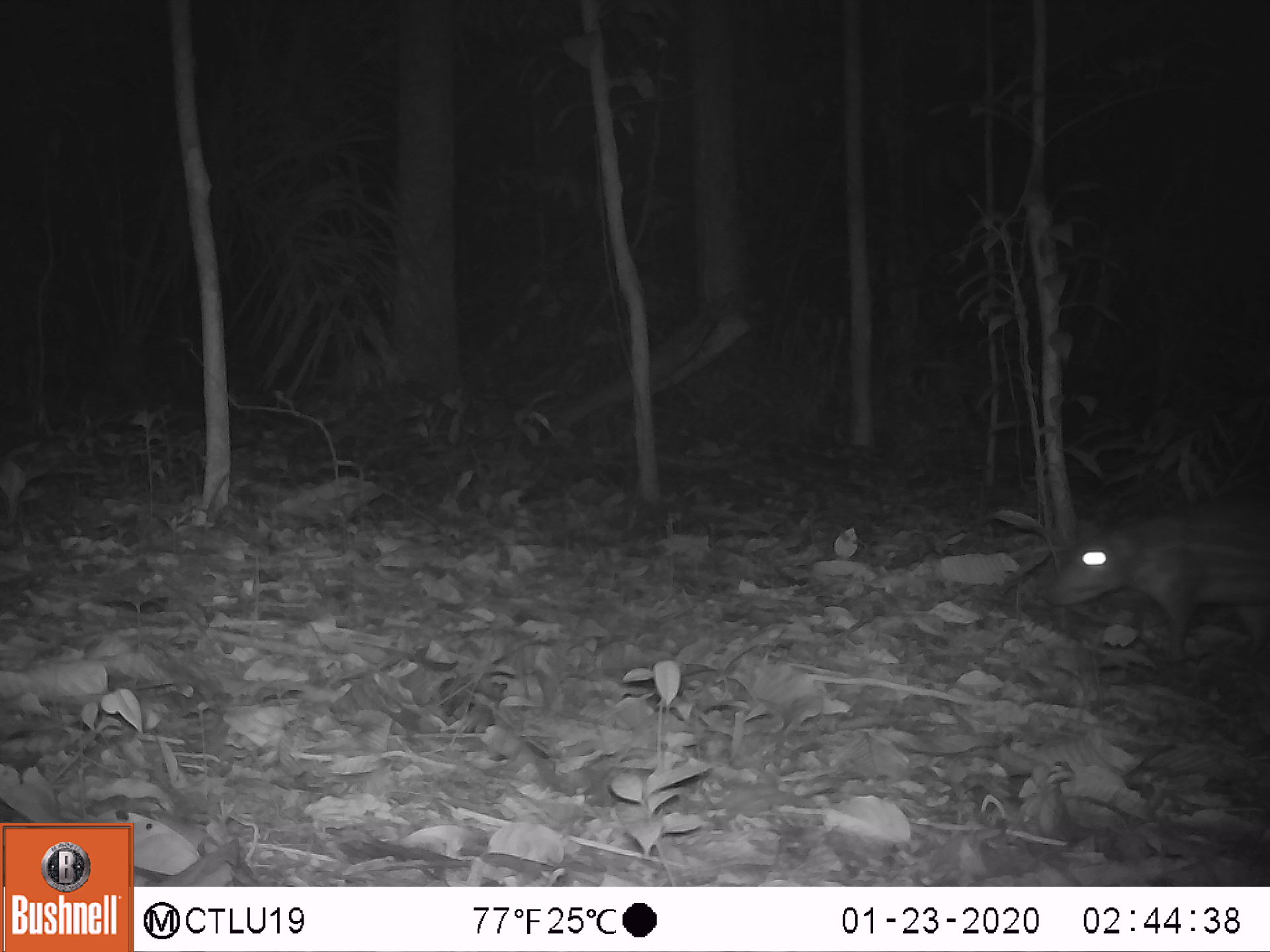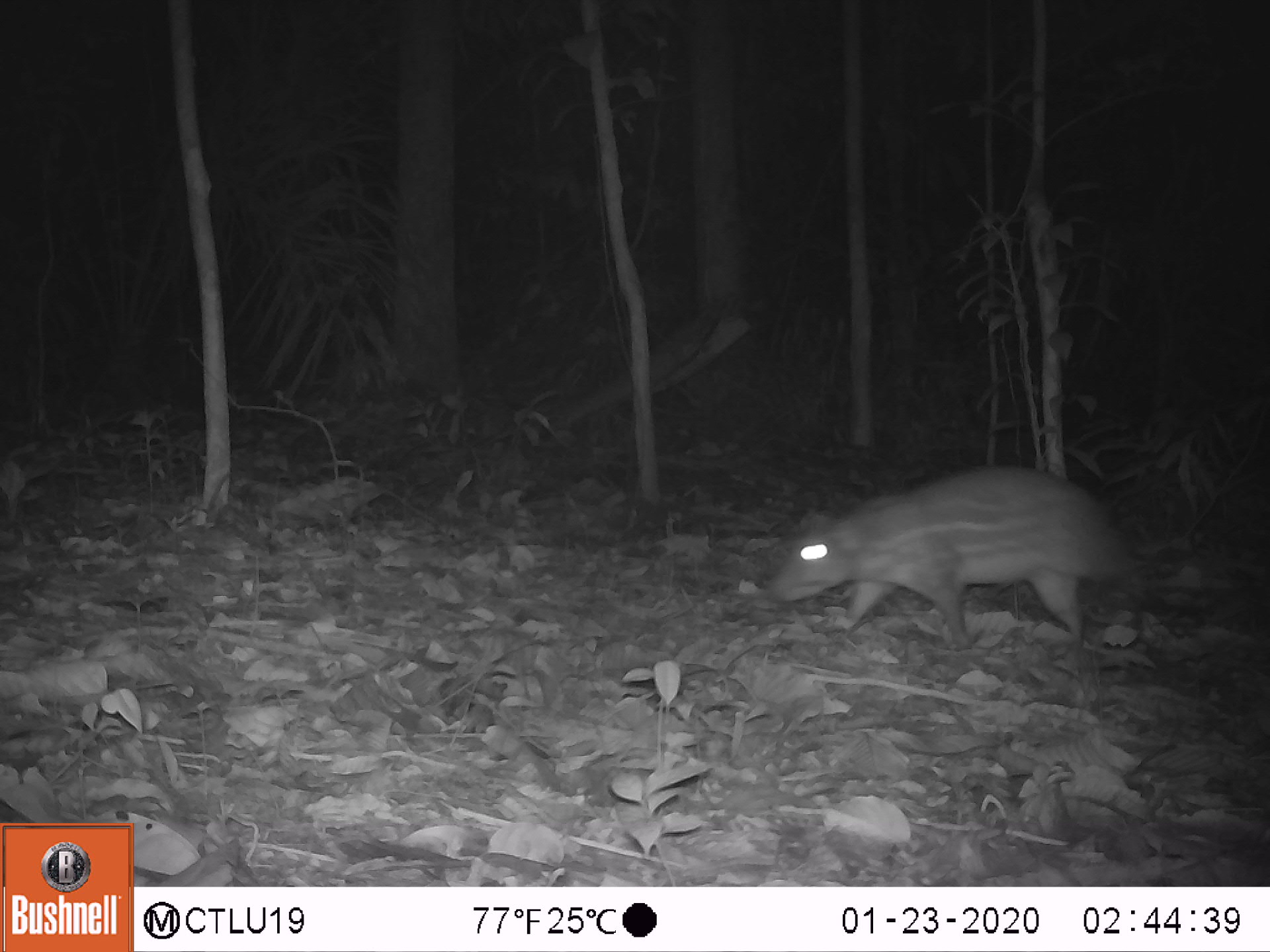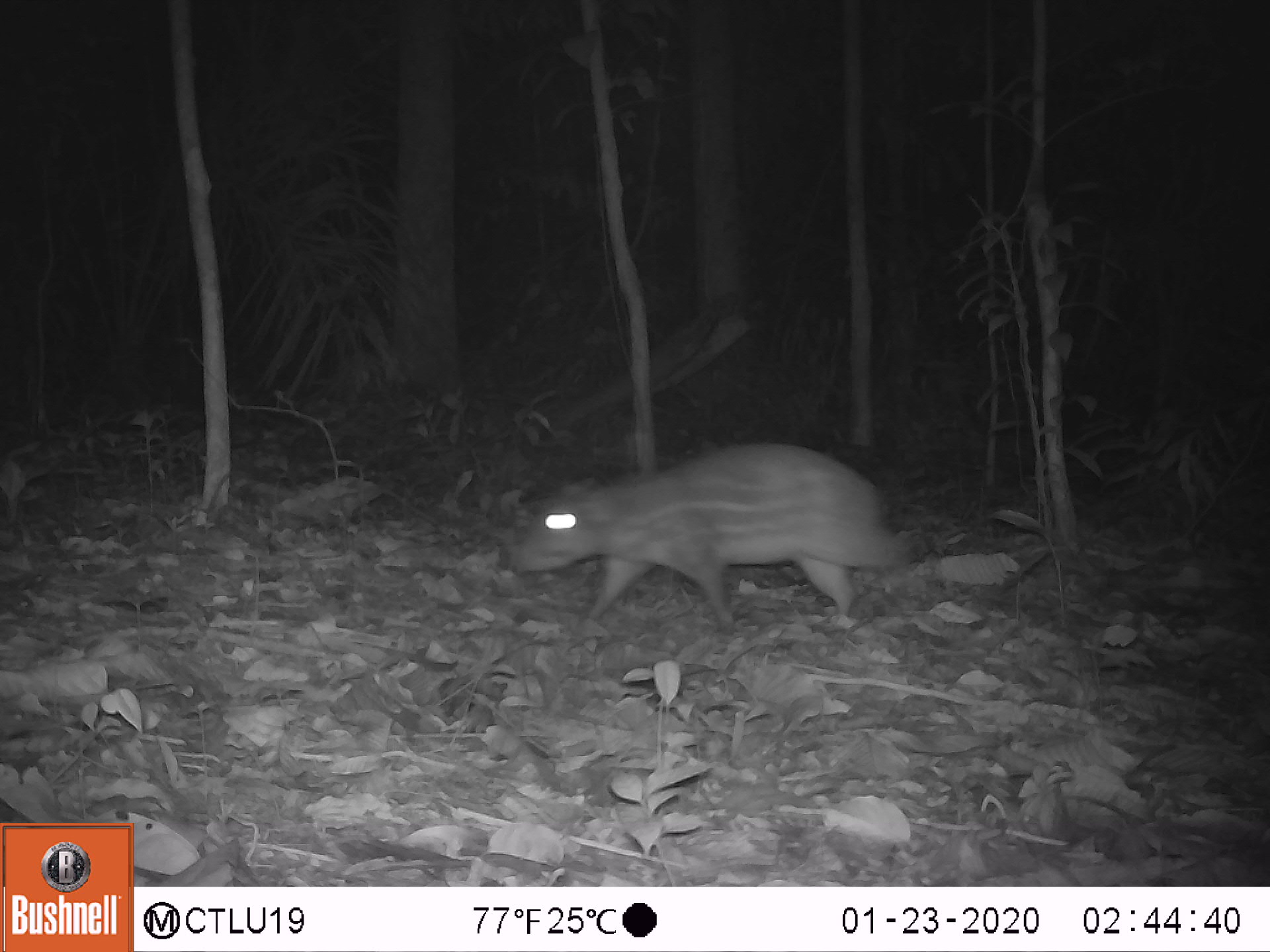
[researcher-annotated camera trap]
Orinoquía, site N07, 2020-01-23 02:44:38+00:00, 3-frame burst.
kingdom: Animalia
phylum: Chordata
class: Mammalia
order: Rodentia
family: Cuniculidae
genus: Cuniculus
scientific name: Cuniculus paca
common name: spotted paca